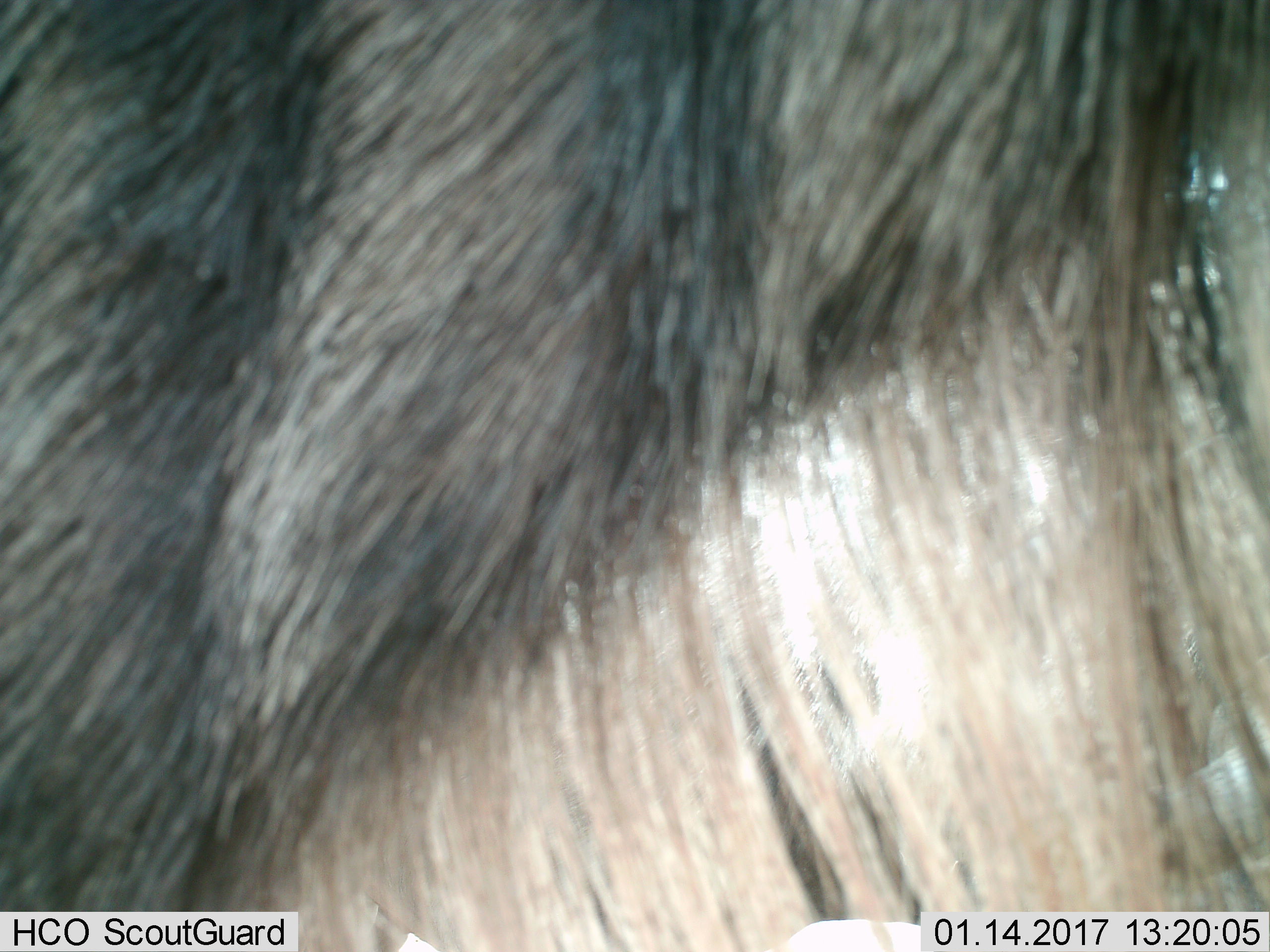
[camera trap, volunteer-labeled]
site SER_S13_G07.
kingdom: Animalia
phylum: Chordata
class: Mammalia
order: Artiodactyla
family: Bovidae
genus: Connochaetes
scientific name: Connochaetes taurinus taurinus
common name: blue wildebeest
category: wildebeestblue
Wildebeestblue (blue wildebeest) (Connochaetes taurinus taurinus), count 1. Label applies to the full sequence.